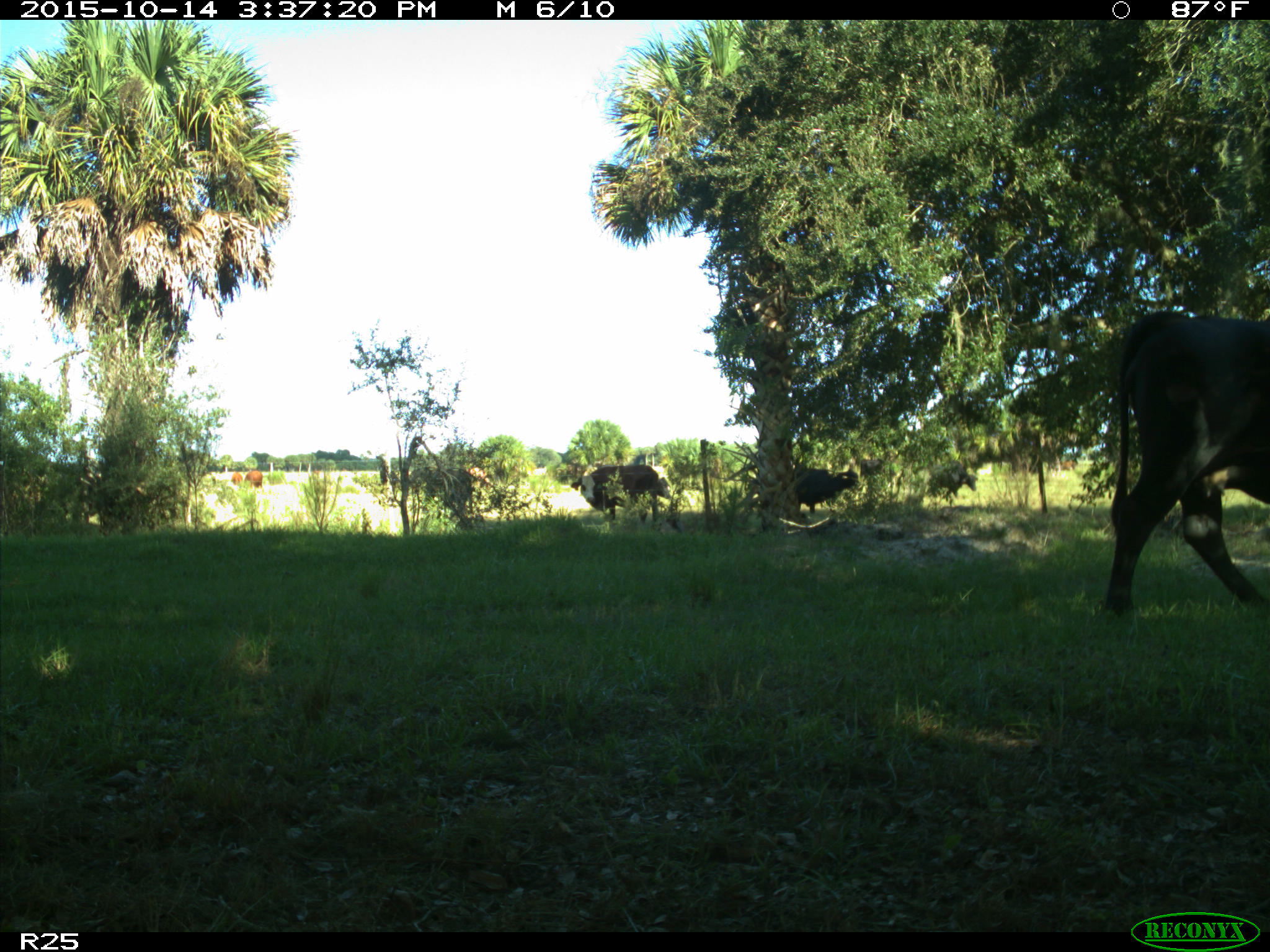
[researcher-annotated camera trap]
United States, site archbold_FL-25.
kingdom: Animalia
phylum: Chordata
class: Mammalia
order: Artiodactyla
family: Bovidae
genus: Bos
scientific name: Bos taurus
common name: domestic cow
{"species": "Bos taurus (domestic cow)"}